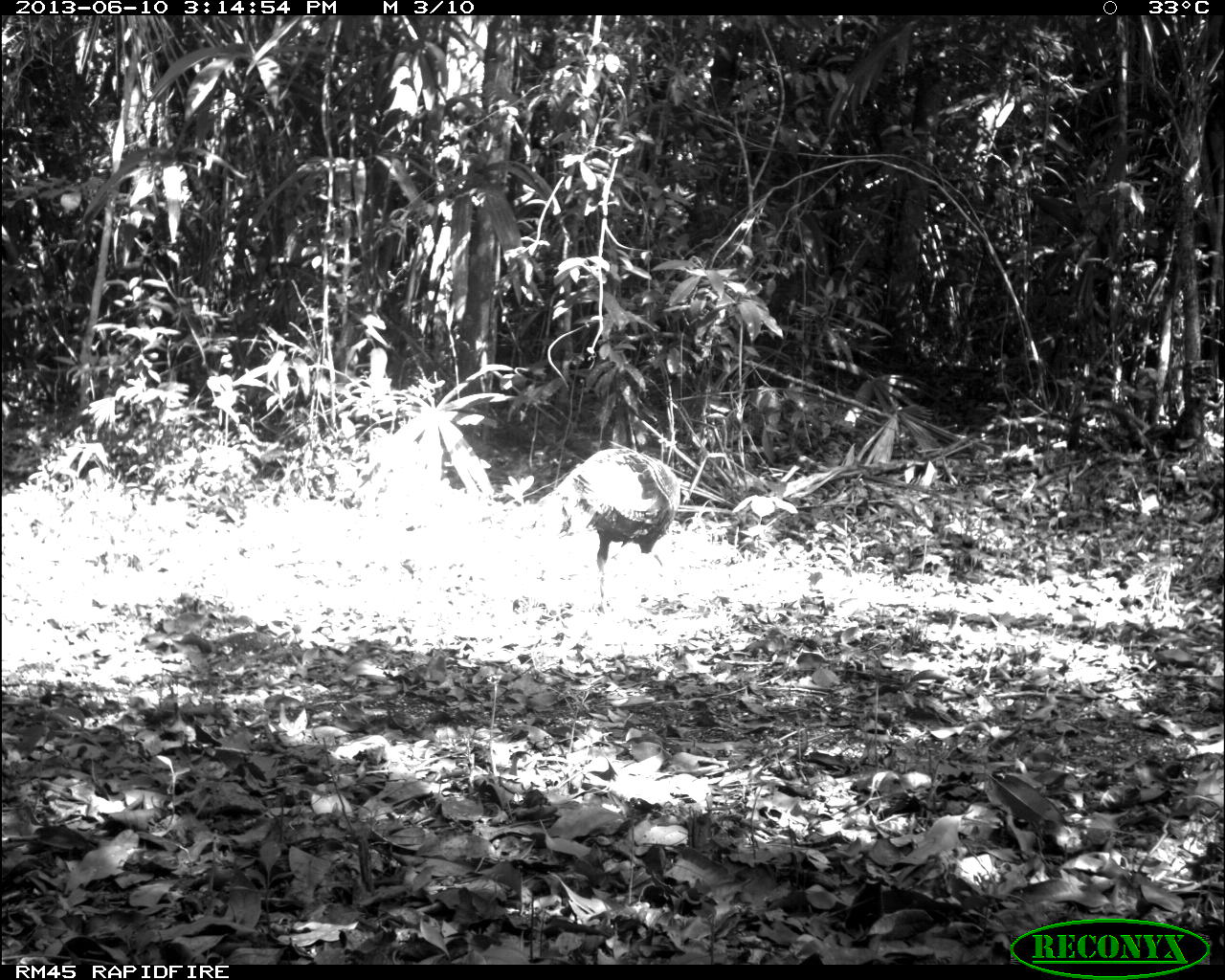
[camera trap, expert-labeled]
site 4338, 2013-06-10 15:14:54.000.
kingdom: Animalia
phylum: Chordata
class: Aves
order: Galliformes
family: Phasianidae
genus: Meleagris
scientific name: Meleagris ocellata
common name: ocellated turkey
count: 1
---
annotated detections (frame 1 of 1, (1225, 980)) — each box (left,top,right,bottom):
meleagris ocellata: (537,439,678,614)